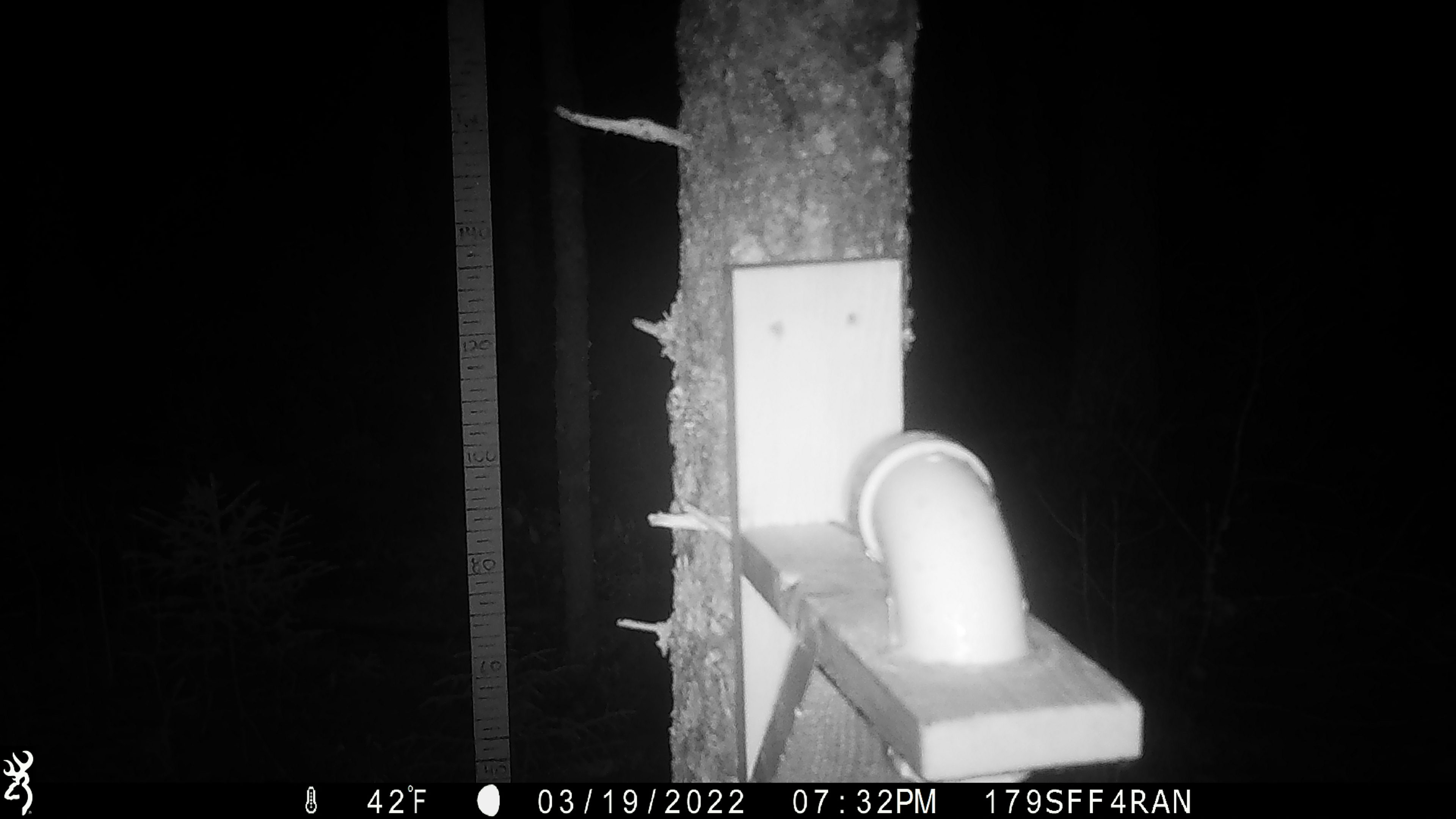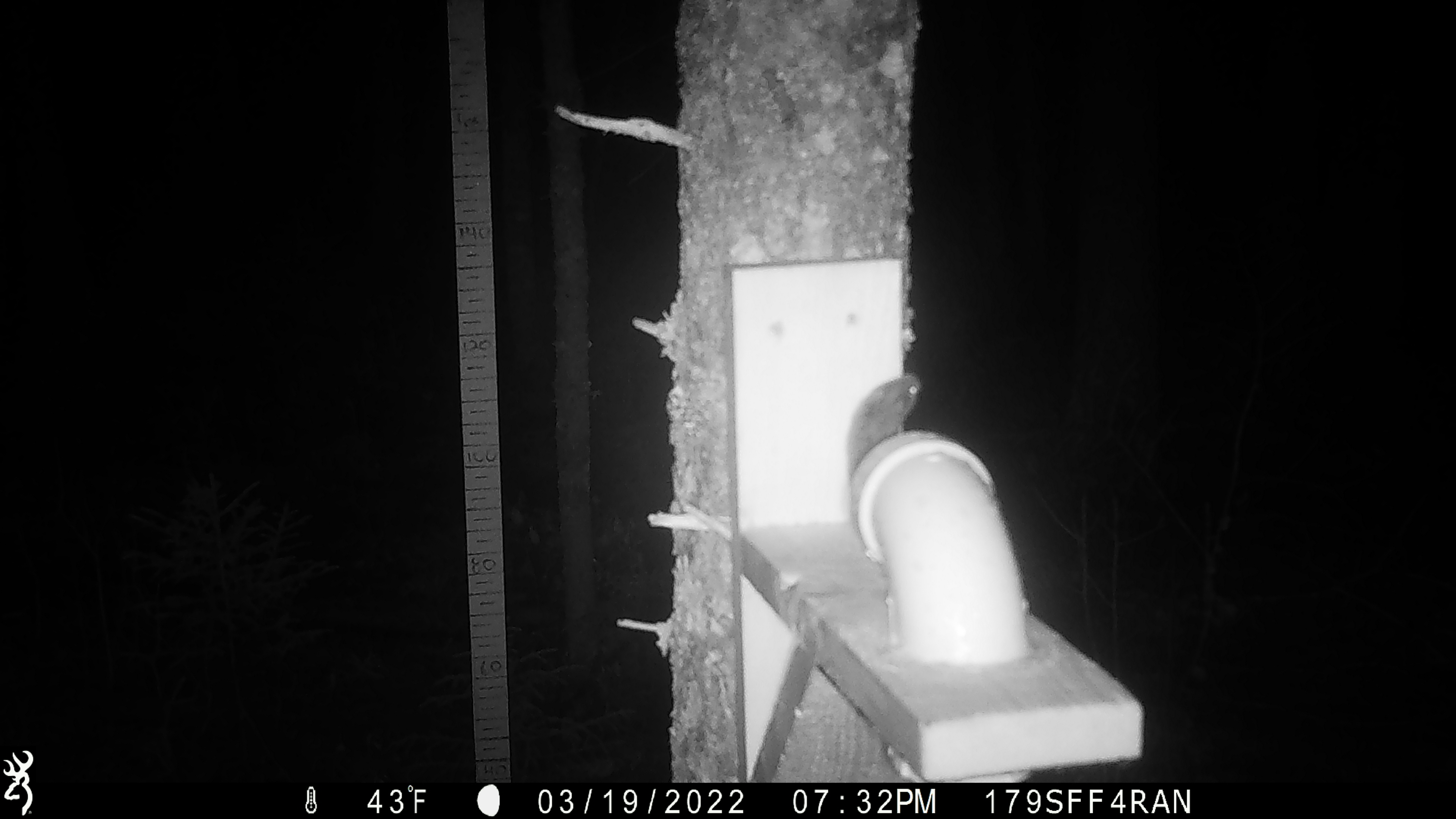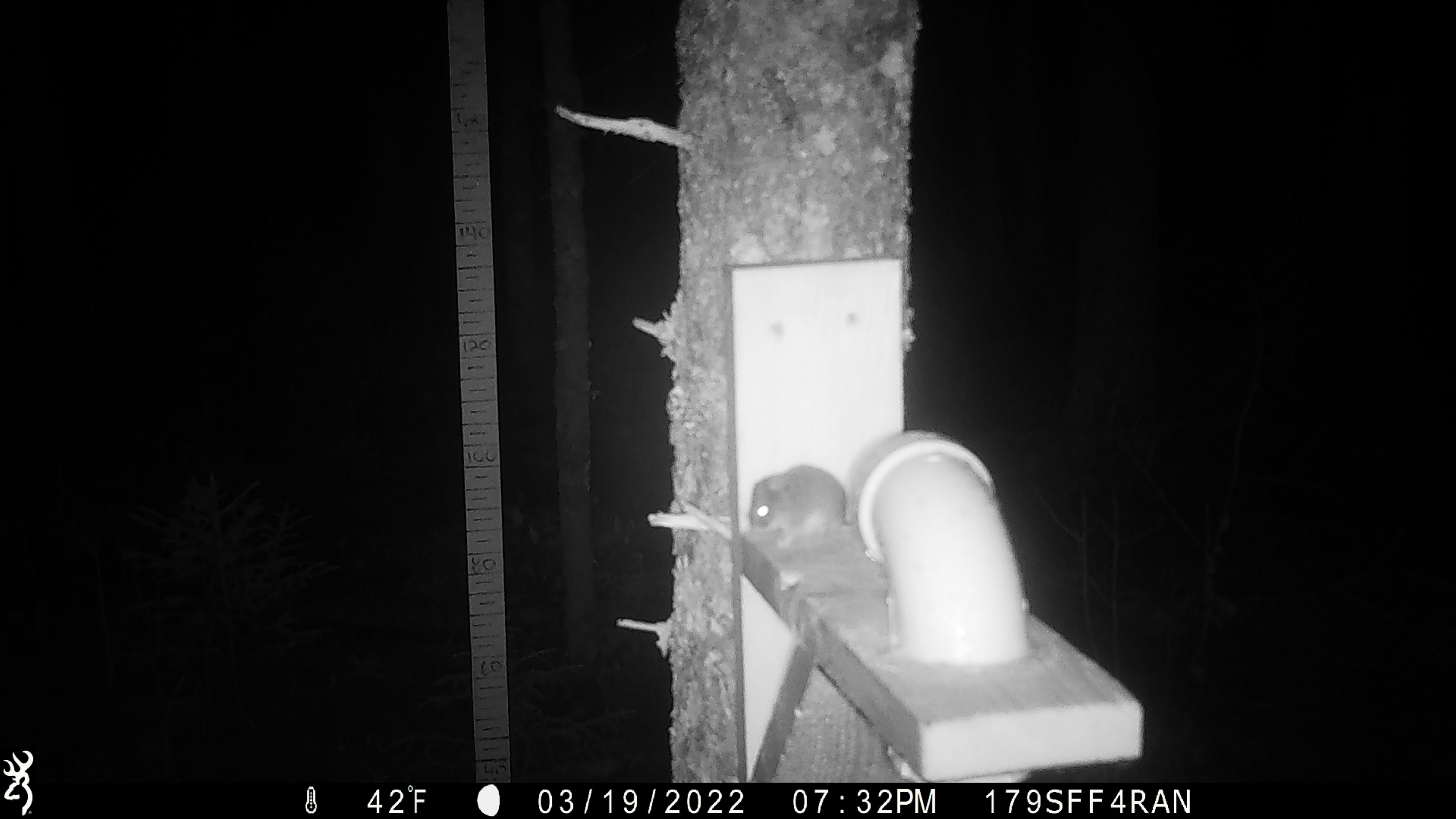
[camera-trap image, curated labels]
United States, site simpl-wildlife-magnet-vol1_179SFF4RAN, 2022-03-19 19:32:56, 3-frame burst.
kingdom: Animalia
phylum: Chordata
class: Mammalia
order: Rodentia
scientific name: Rodentia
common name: mouse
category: mouse sp.